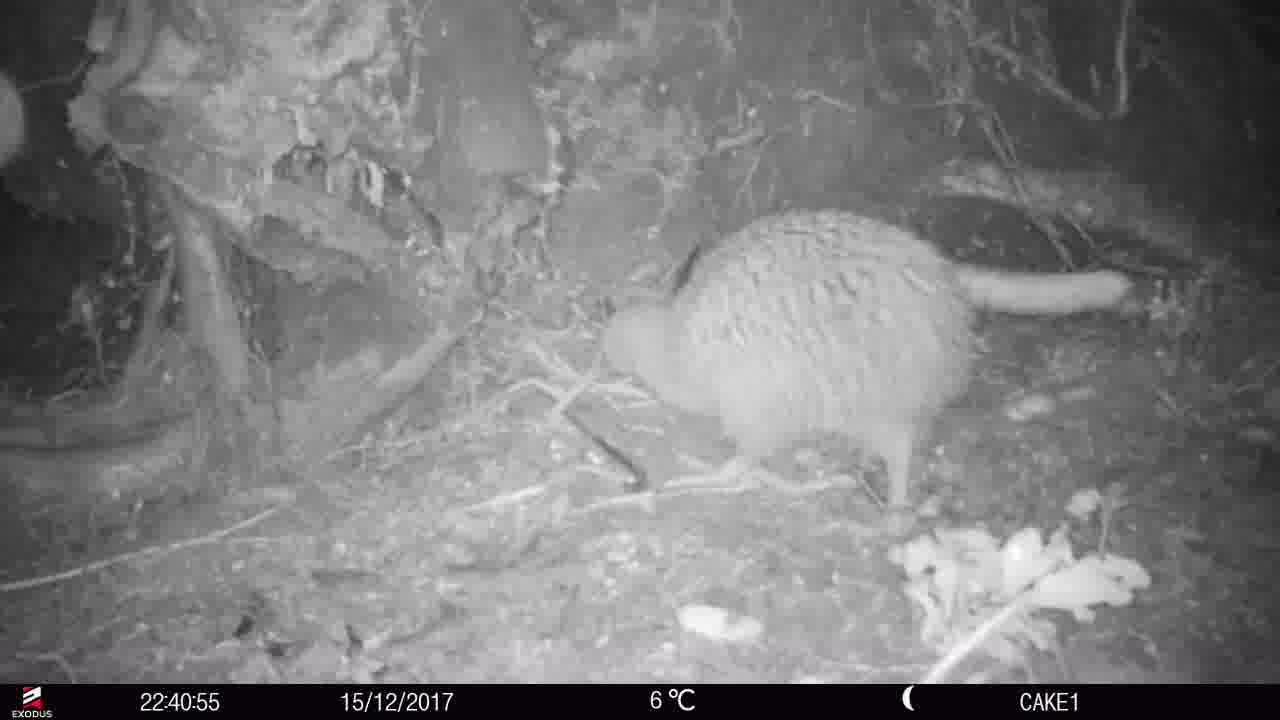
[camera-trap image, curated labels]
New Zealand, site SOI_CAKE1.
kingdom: Animalia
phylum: Chordata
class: Aves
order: Apterygiformes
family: Apterygidae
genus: Apteryx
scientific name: Apteryx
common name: kiwi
Kiwi (Apteryx).